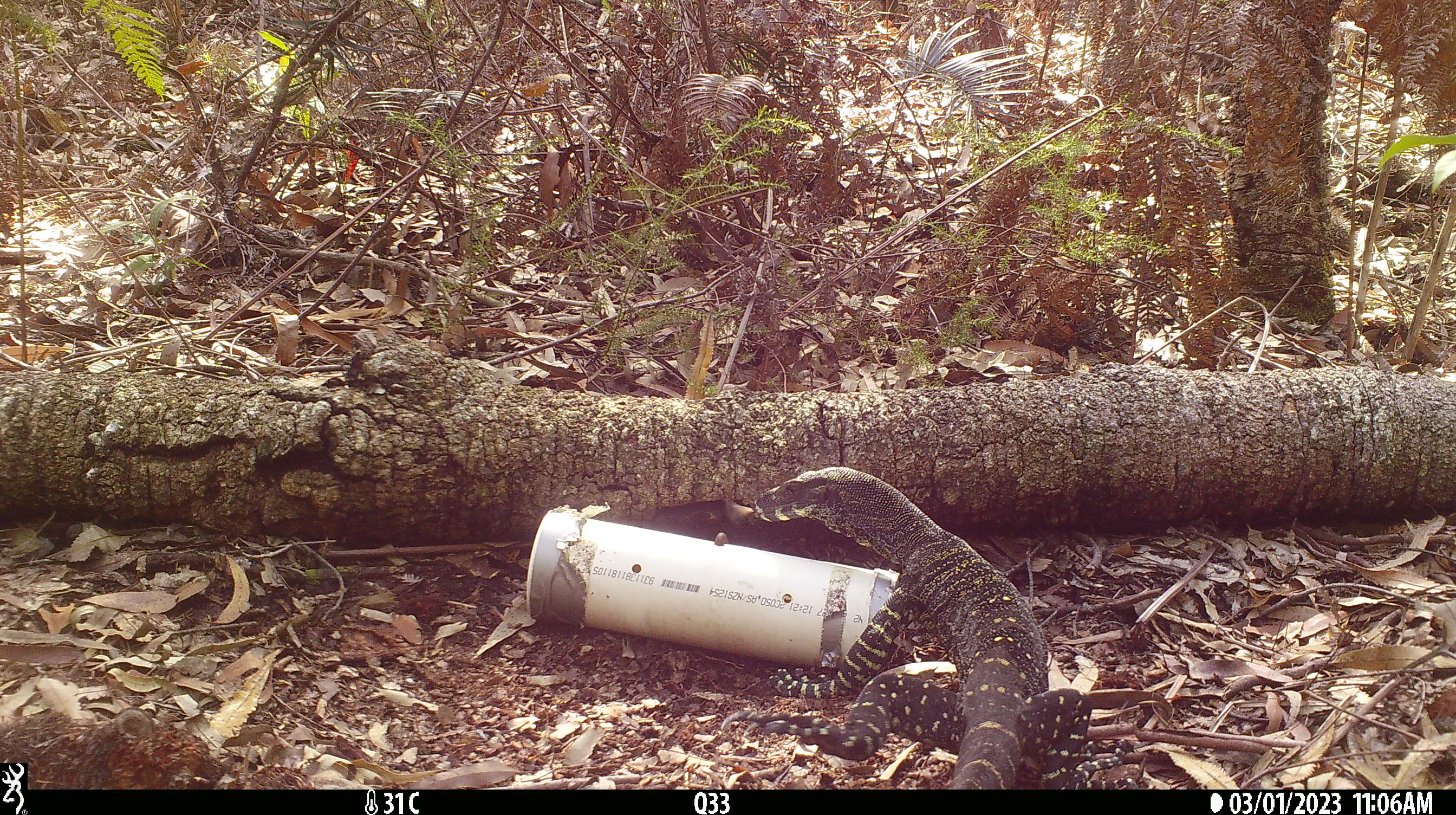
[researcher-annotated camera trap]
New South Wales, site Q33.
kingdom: Animalia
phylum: Chordata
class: Reptilia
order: Squamata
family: Varanidae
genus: Varanus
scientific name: Varanus varius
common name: lace monitor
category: goanna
Goanna (lace monitor) (Varanus varius).